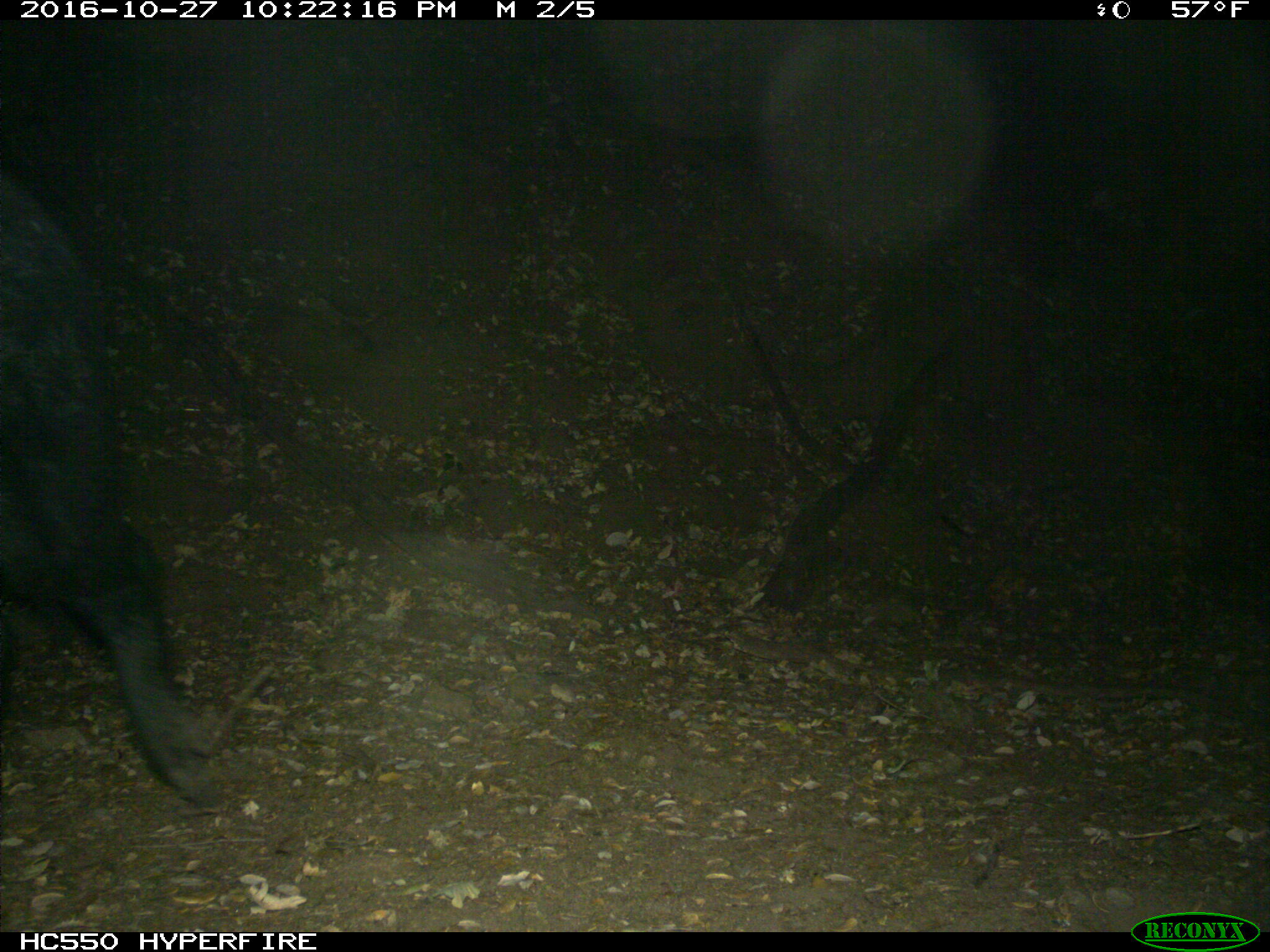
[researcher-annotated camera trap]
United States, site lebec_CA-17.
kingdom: Animalia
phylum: Chordata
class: Mammalia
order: Artiodactyla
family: Suidae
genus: Sus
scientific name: Sus scrofa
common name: wild boar